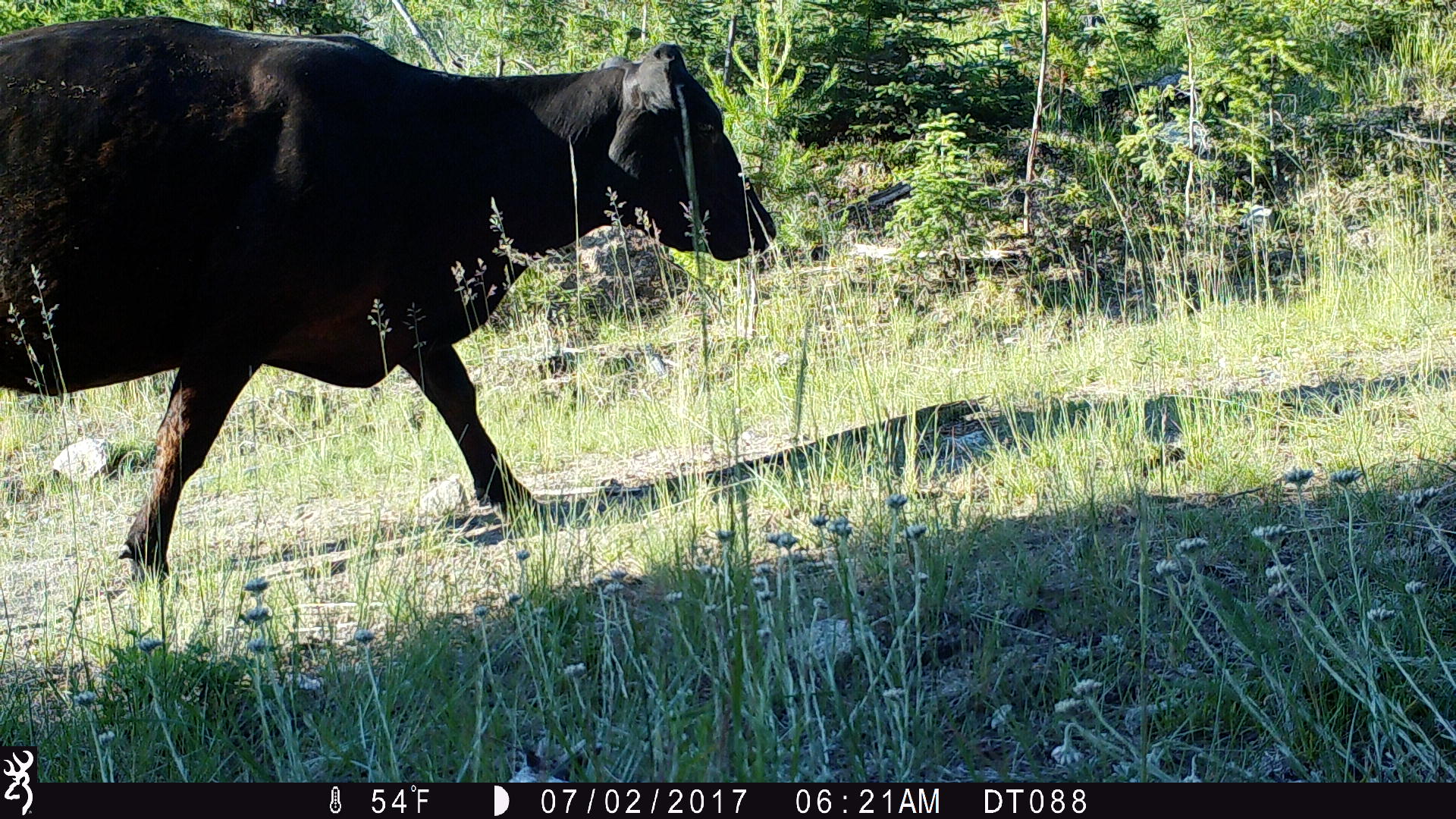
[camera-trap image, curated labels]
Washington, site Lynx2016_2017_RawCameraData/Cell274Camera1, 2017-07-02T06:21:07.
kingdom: Animalia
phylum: Chordata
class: Mammalia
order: Artiodactyla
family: Bovidae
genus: Bos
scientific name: Bos taurus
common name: domestic cattle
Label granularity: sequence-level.